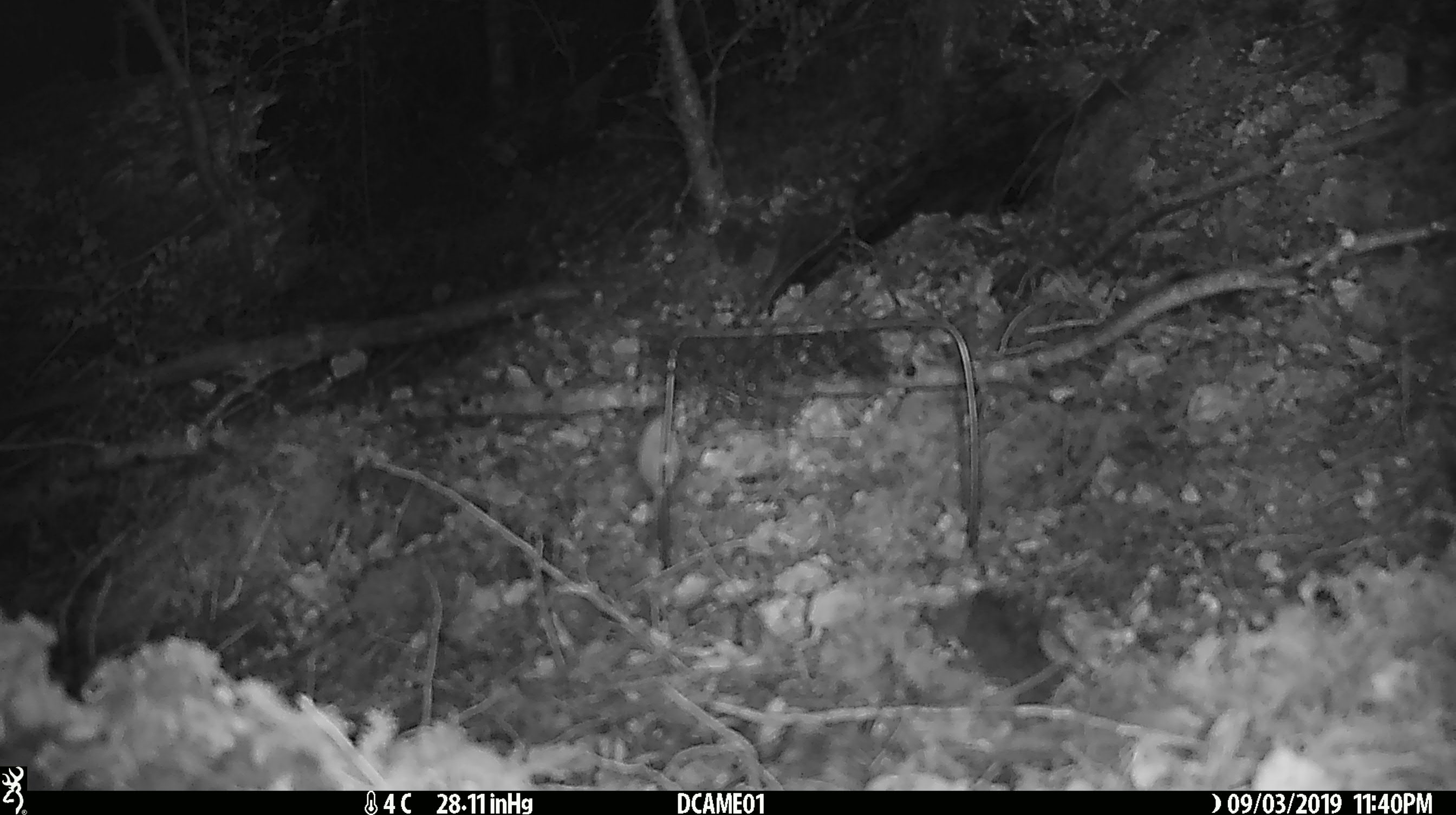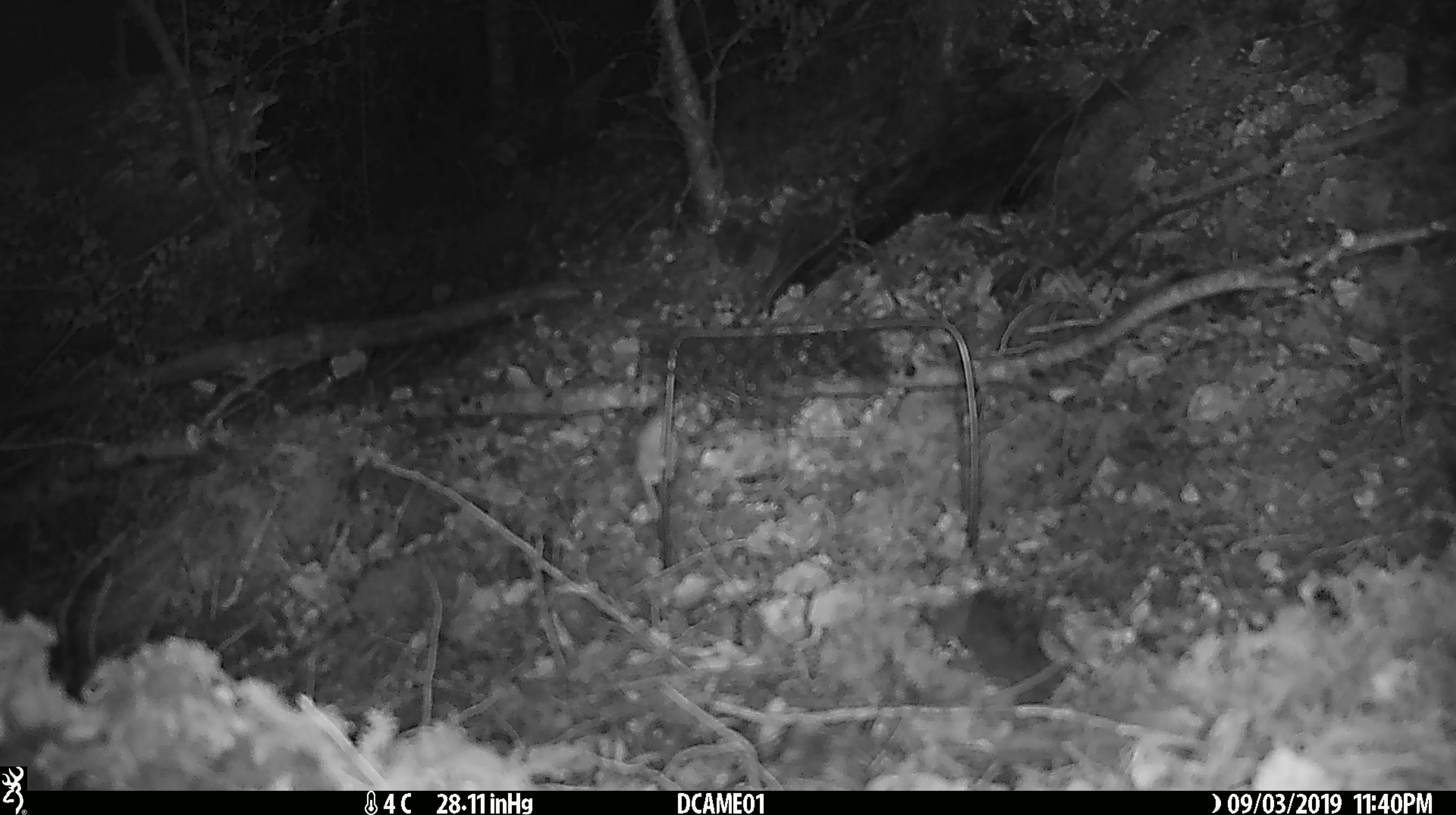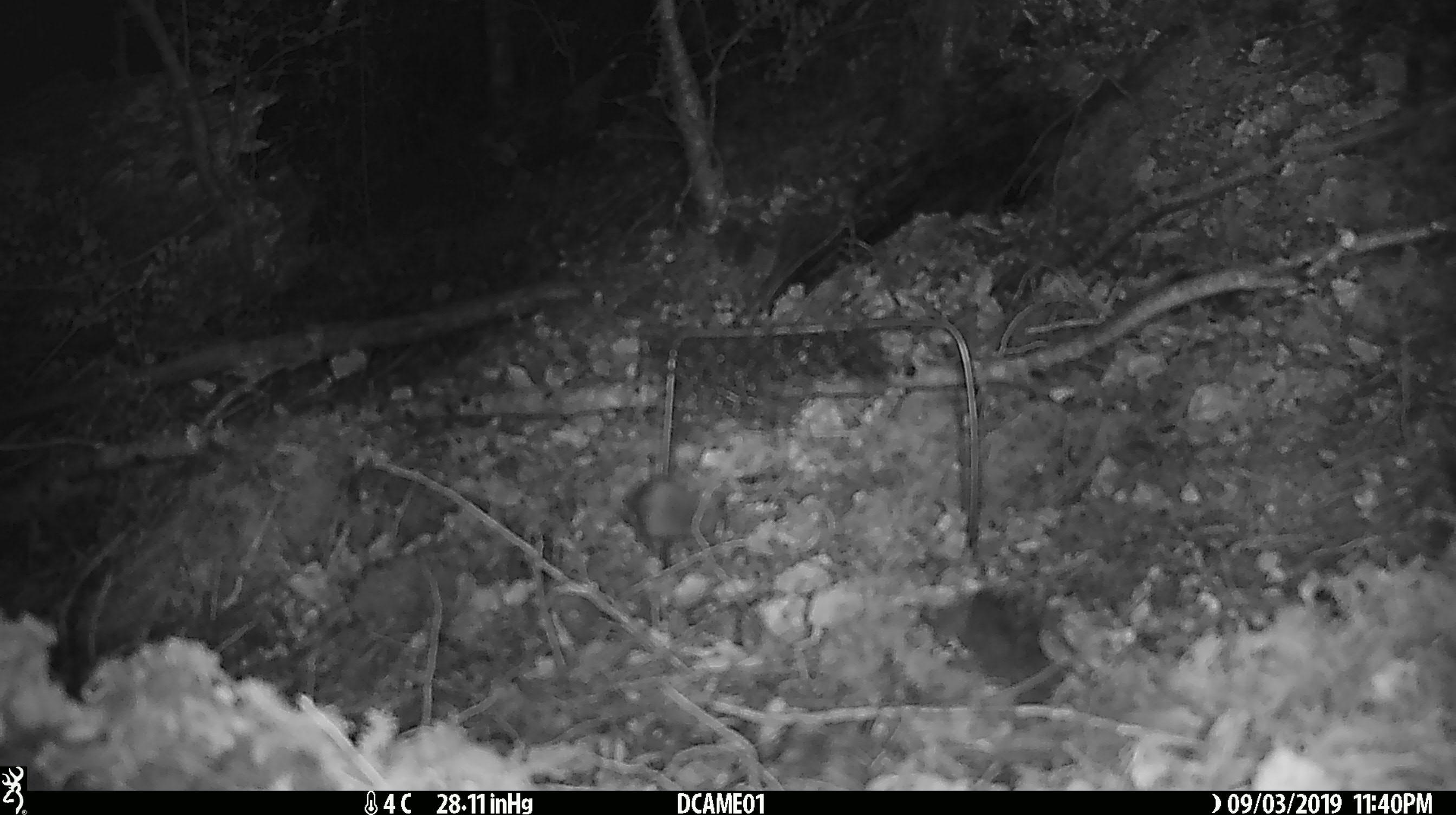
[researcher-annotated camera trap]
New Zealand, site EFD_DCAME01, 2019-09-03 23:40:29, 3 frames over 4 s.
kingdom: Animalia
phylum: Chordata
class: Mammalia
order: Rodentia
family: Muridae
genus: Mus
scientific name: Mus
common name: mouse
Mouse (Mus).